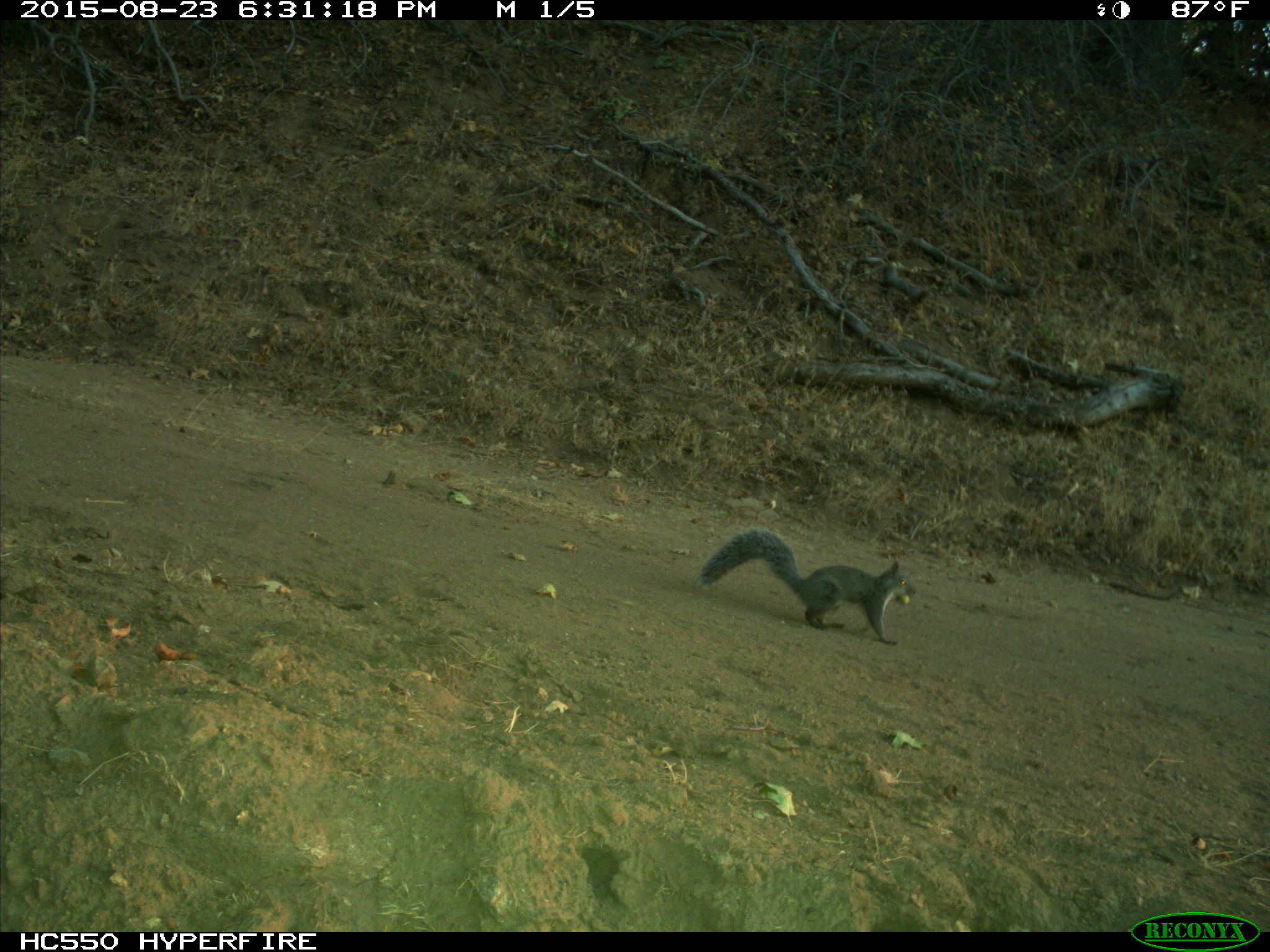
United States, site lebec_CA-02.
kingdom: Animalia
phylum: Chordata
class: Mammalia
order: Rodentia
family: Sciuridae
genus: Sciurus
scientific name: Sciurus carolinensis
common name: eastern gray squirrel